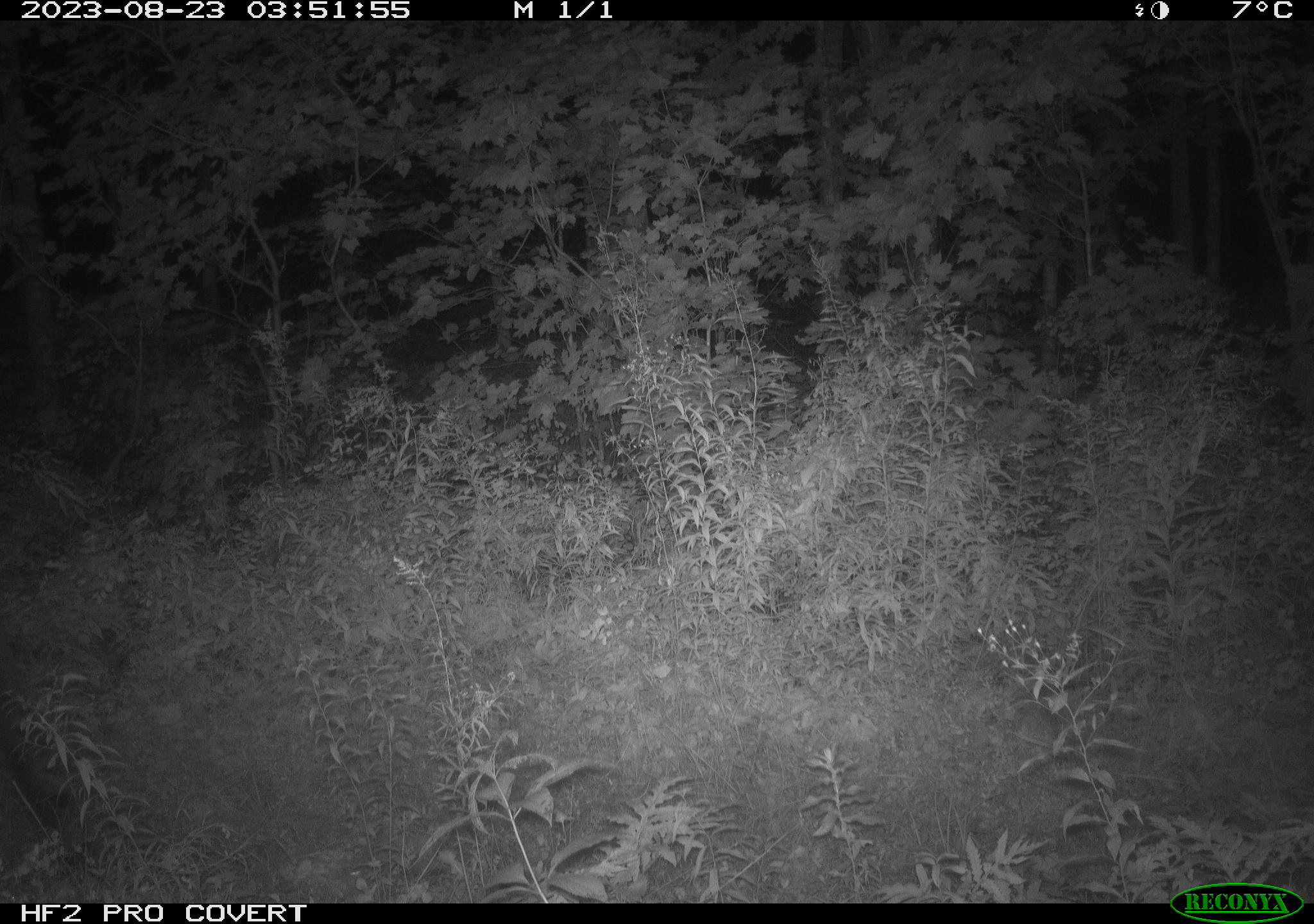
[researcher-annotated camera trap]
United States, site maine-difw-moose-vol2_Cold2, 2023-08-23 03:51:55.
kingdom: Animalia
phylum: Chordata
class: Mammalia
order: Artiodactyla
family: Cervidae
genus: Alces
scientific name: Alces alces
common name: moose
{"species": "moose (Alces alces)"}